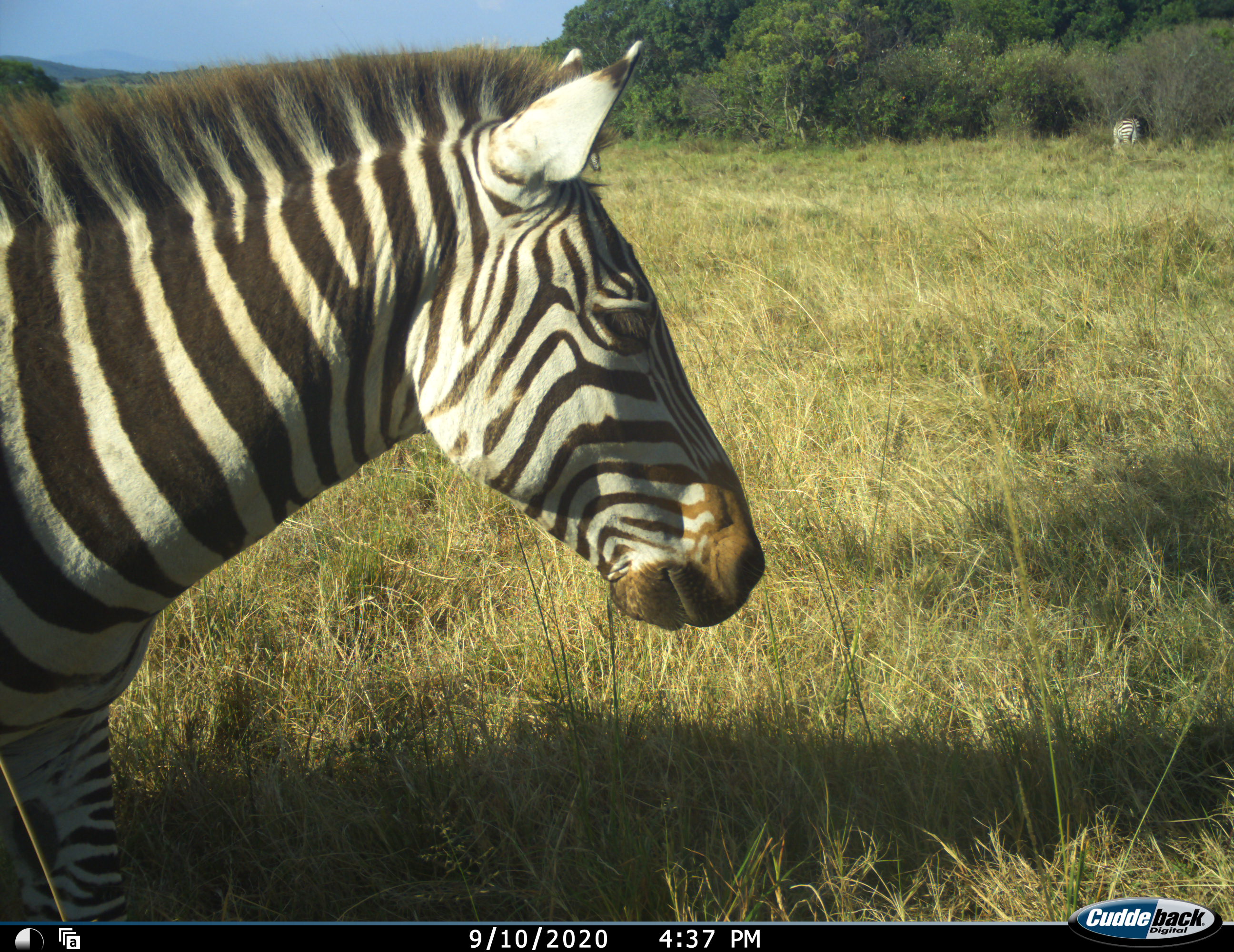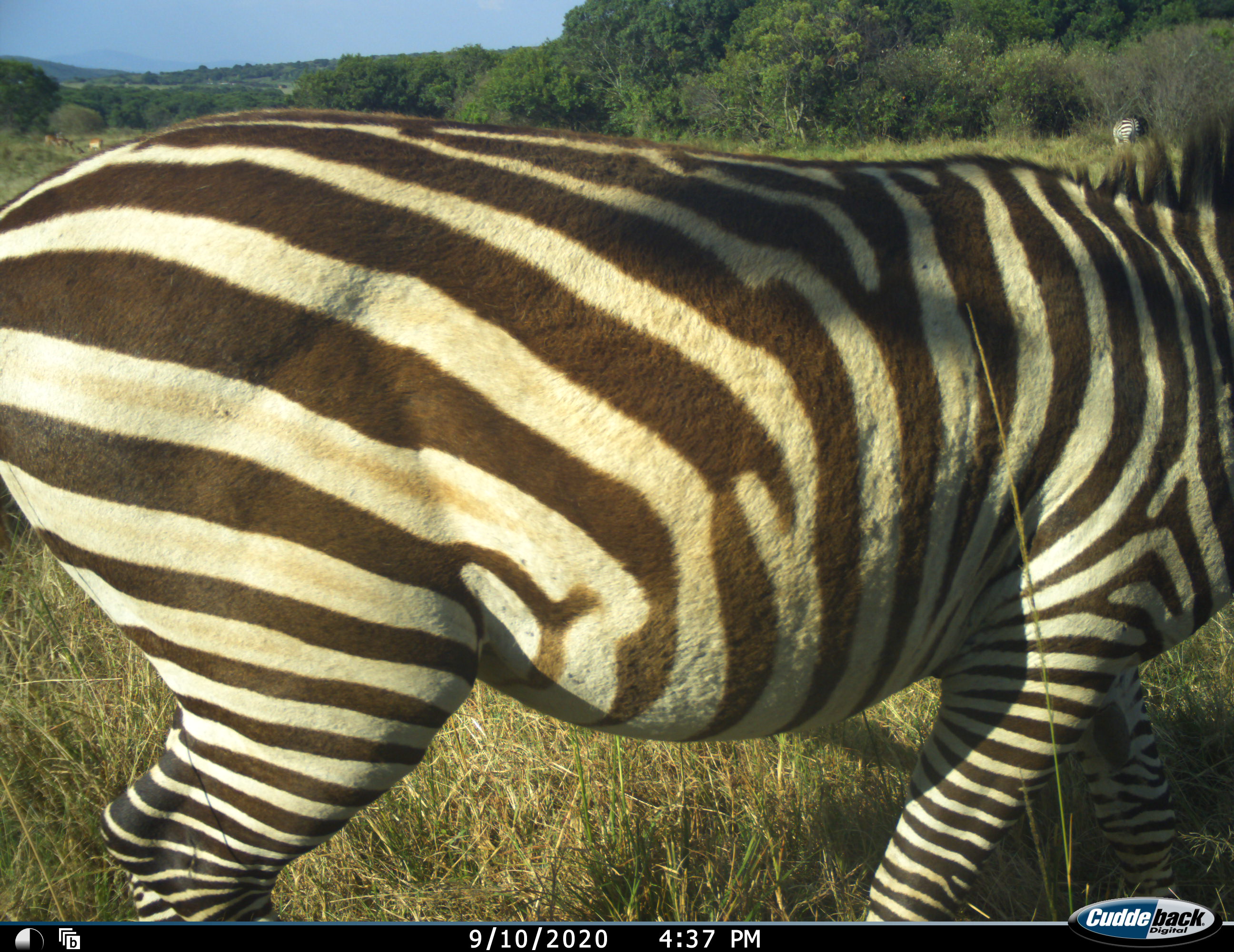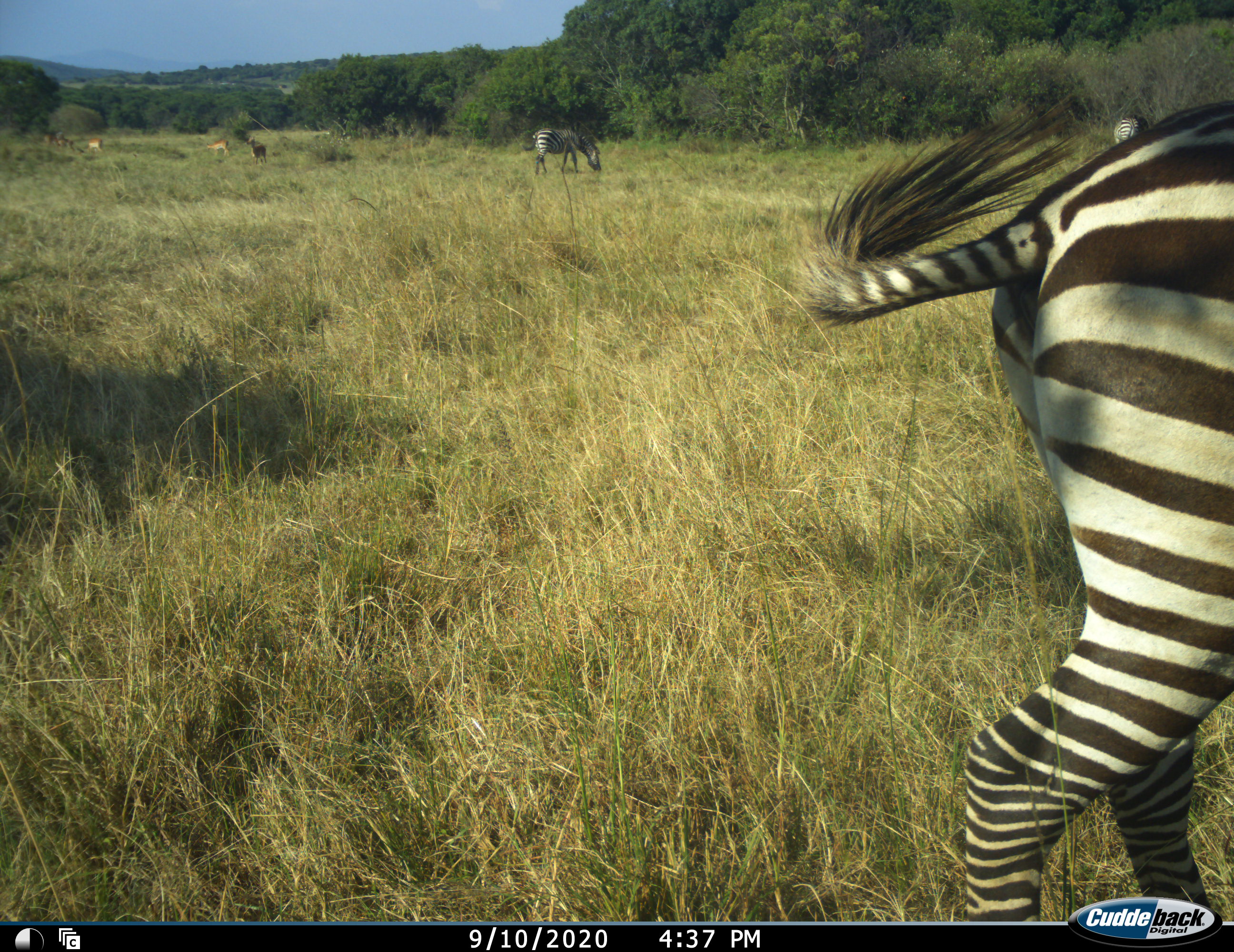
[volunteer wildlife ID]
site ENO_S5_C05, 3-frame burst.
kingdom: Animalia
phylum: Chordata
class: Mammalia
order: Perissodactyla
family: Equidae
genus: Equus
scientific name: Equus quagga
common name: plains zebra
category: zebraplains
Zebraplains (plains zebra) (Equus quagga), count 3. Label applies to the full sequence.